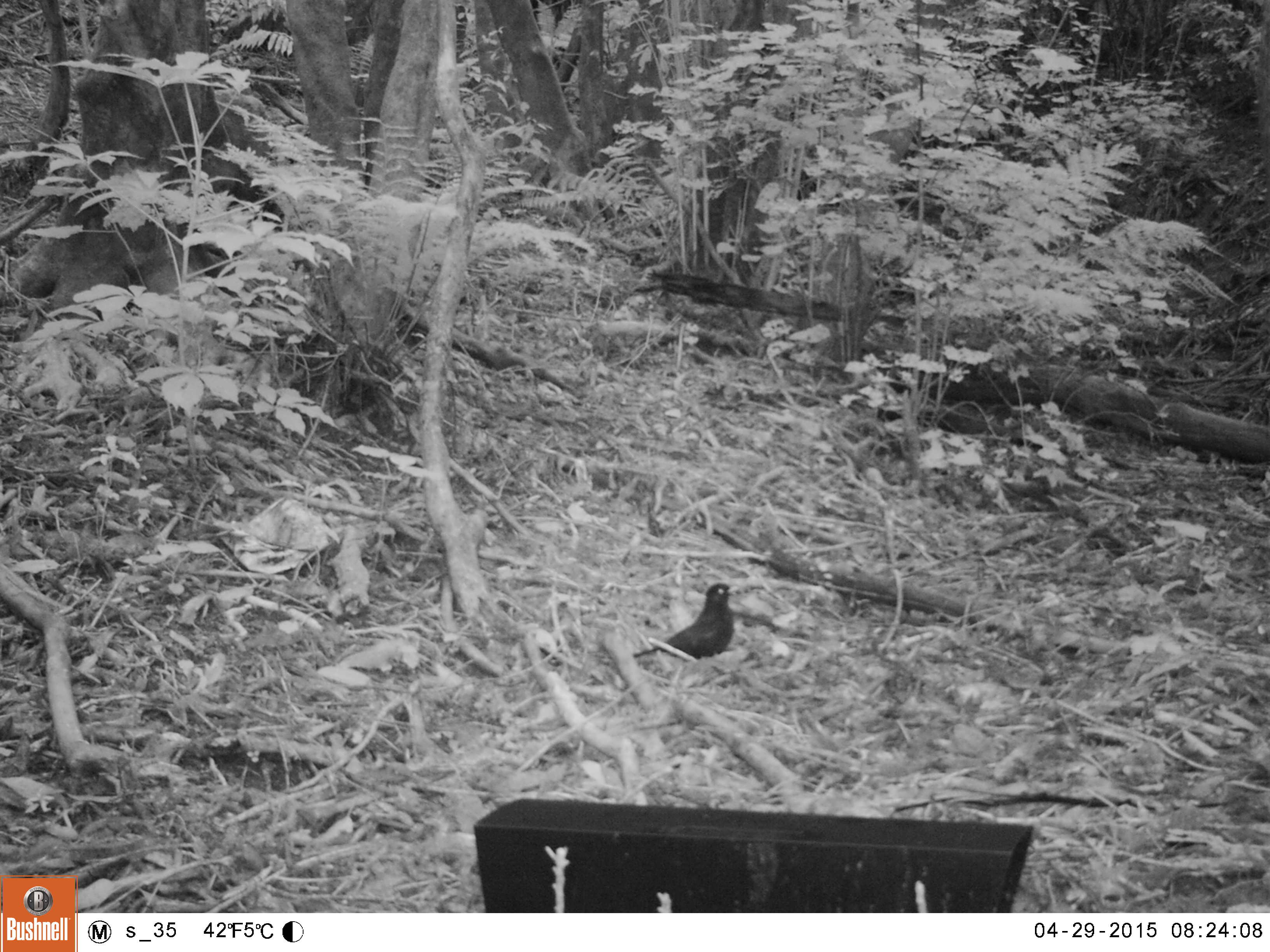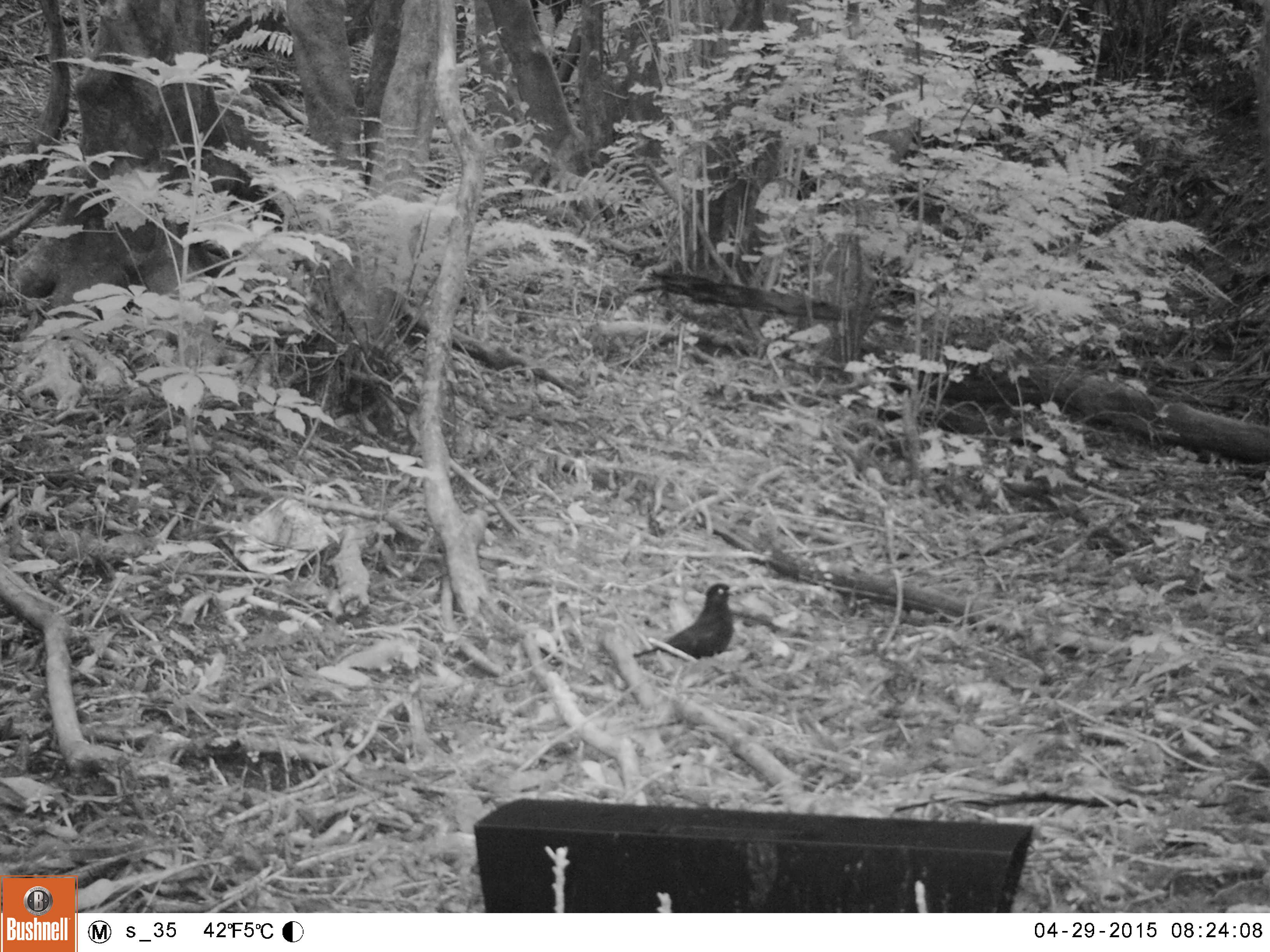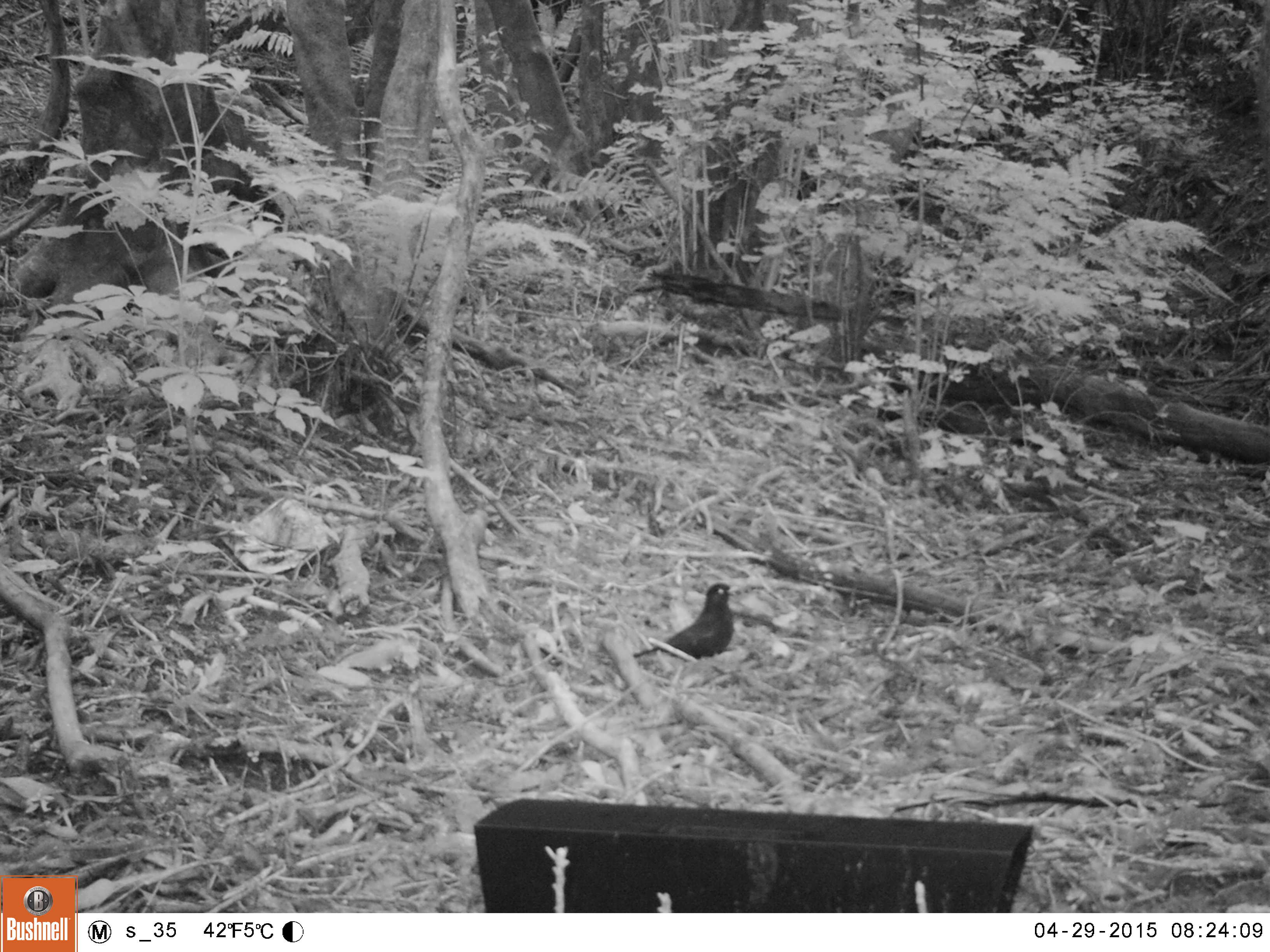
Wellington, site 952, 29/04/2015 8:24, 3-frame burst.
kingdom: Animalia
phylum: Chordata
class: Aves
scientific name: Aves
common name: bird